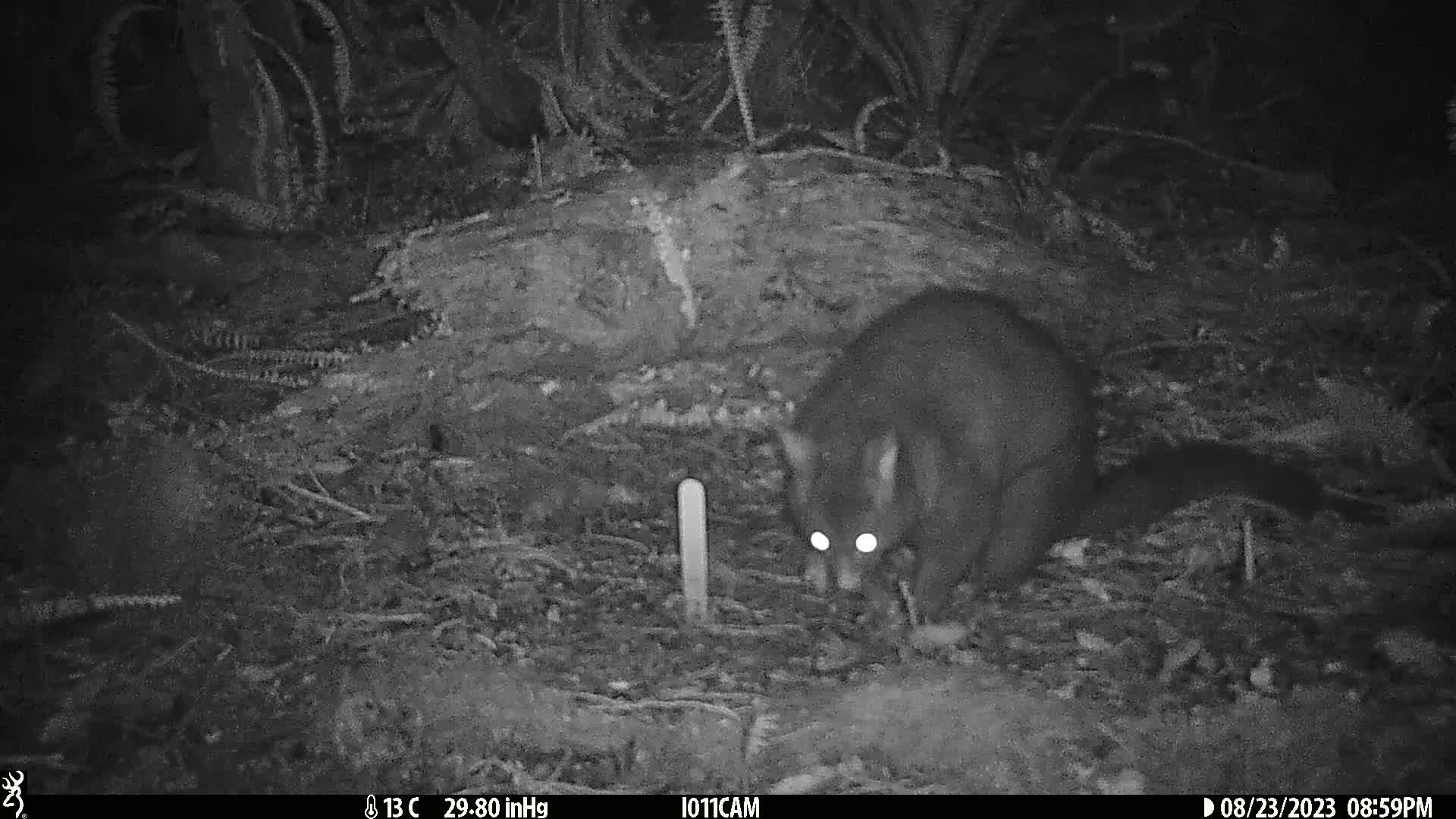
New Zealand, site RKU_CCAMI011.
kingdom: Animalia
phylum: Chordata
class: Mammalia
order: Diprotodontia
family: Phalangeridae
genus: Trichosurus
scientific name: Trichosurus vulpecula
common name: common brushtail possum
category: possum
Possum (common brushtail possum) (Trichosurus vulpecula).